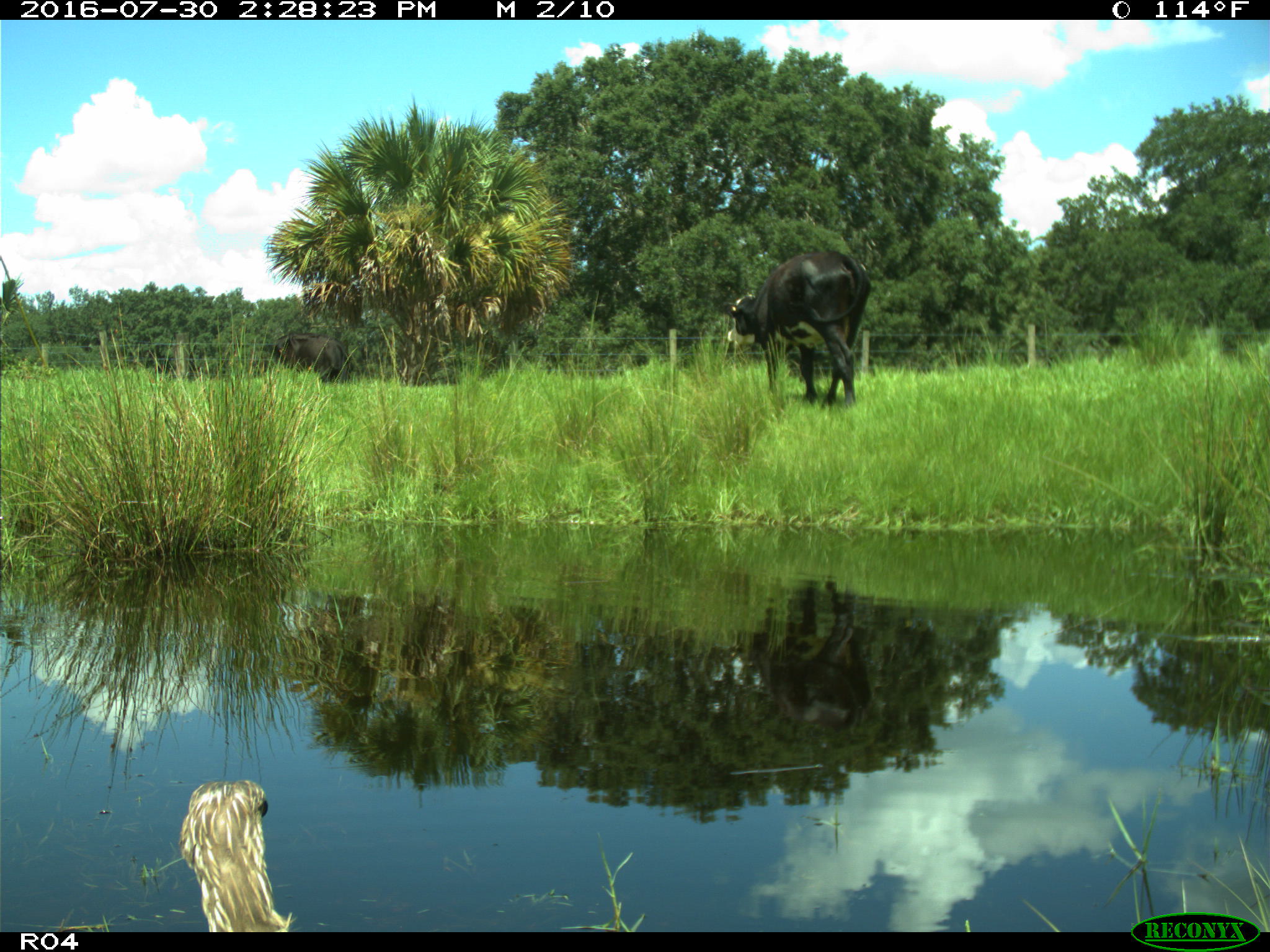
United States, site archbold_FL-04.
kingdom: Animalia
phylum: Chordata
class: Mammalia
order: Artiodactyla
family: Bovidae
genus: Bos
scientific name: Bos taurus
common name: domestic cow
Bos taurus (domestic cow).